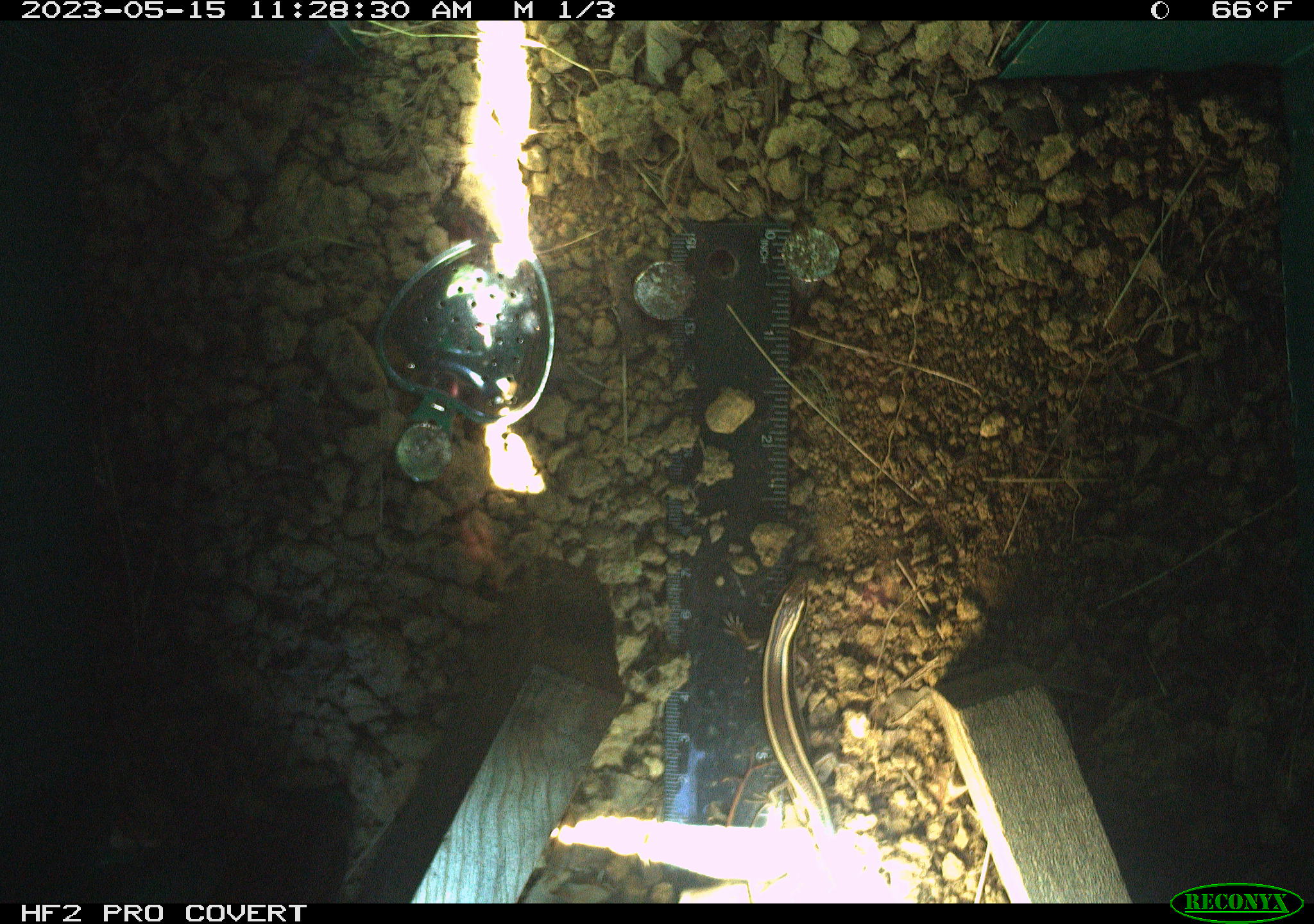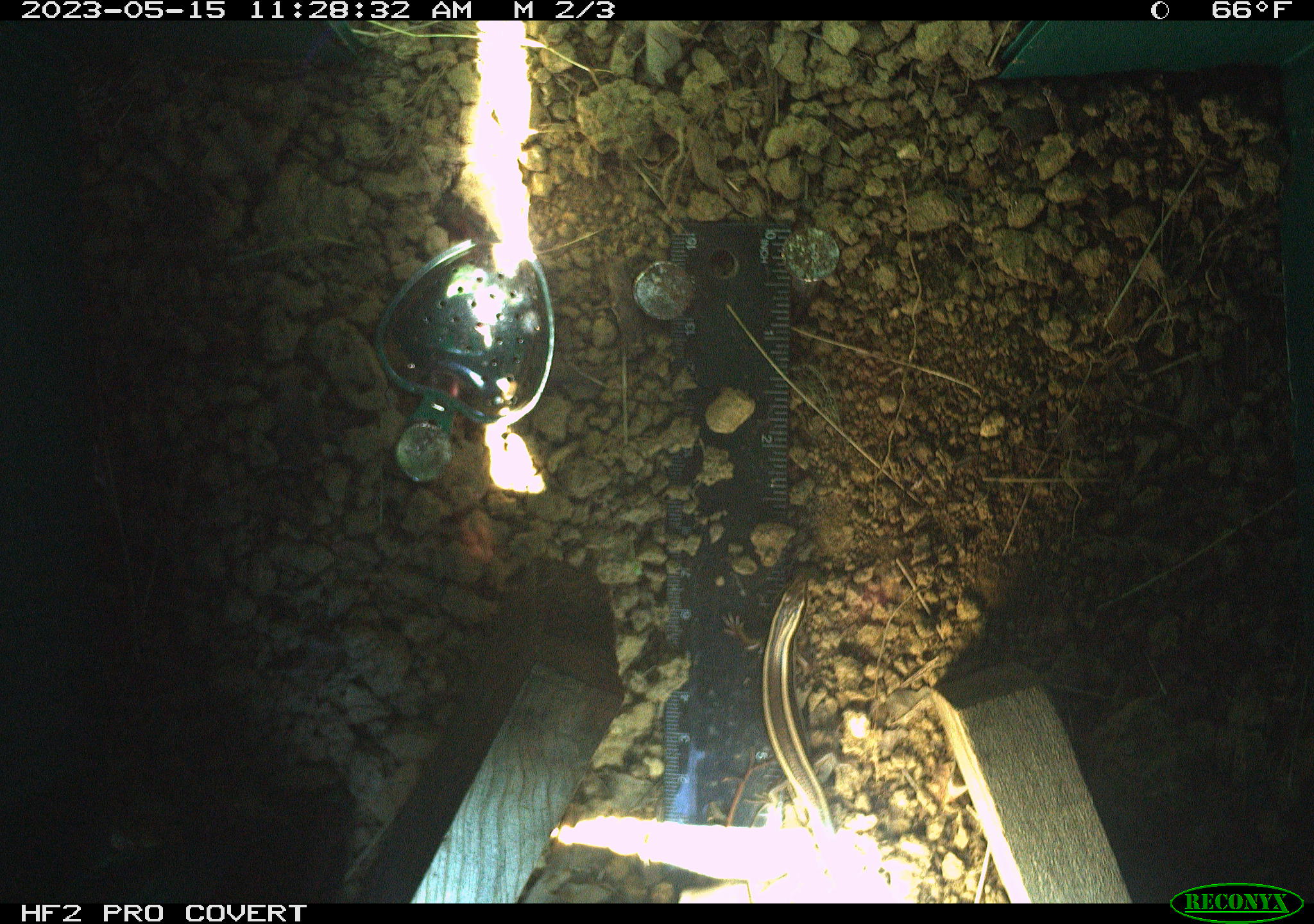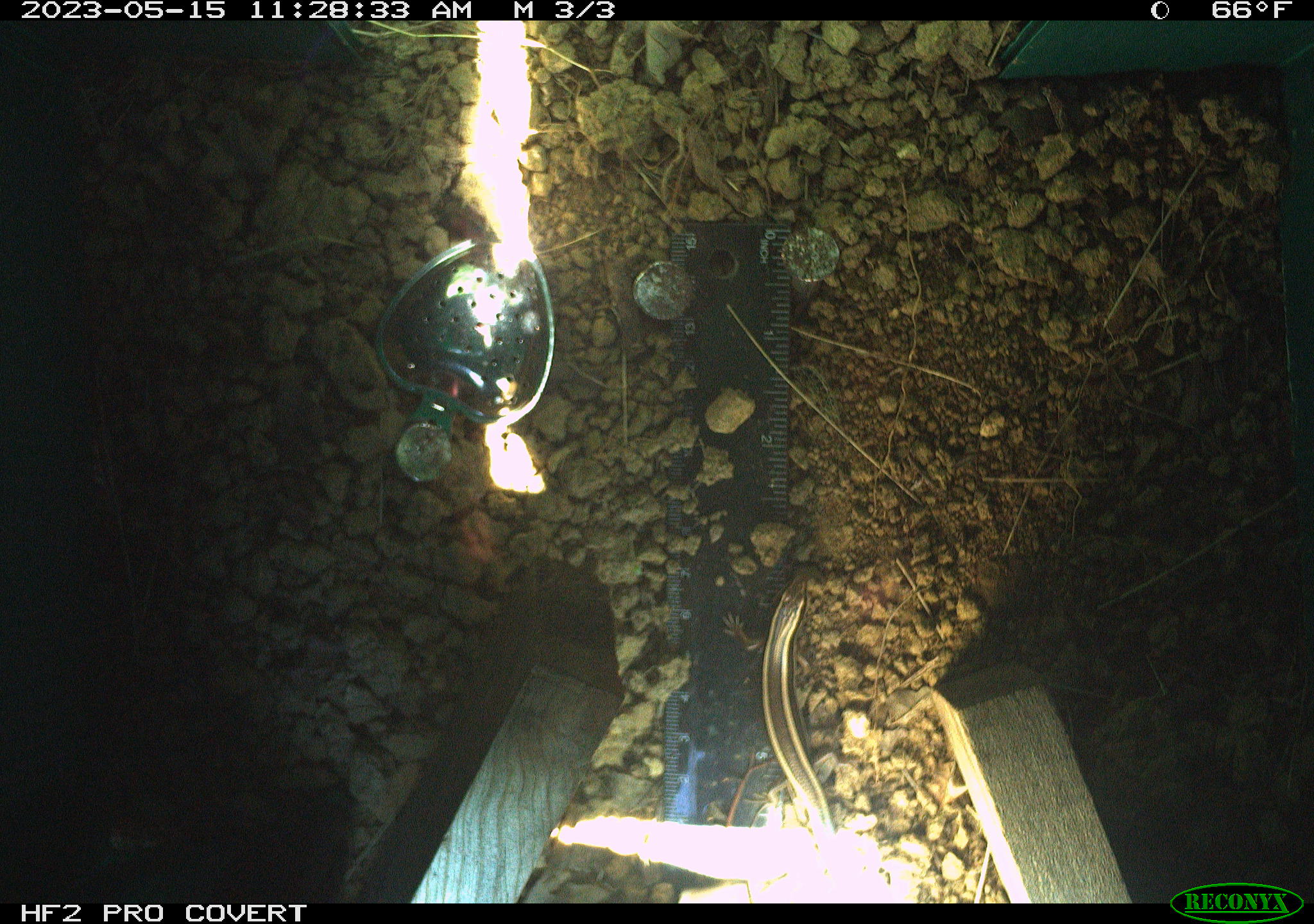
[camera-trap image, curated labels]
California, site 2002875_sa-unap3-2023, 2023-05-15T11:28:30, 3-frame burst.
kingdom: Animalia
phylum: Chordata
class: Reptilia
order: Squamata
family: Scincidae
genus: Plestiodon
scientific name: Plestiodon skiltonianus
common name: western skink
Western skink (Plestiodon skiltonianus).